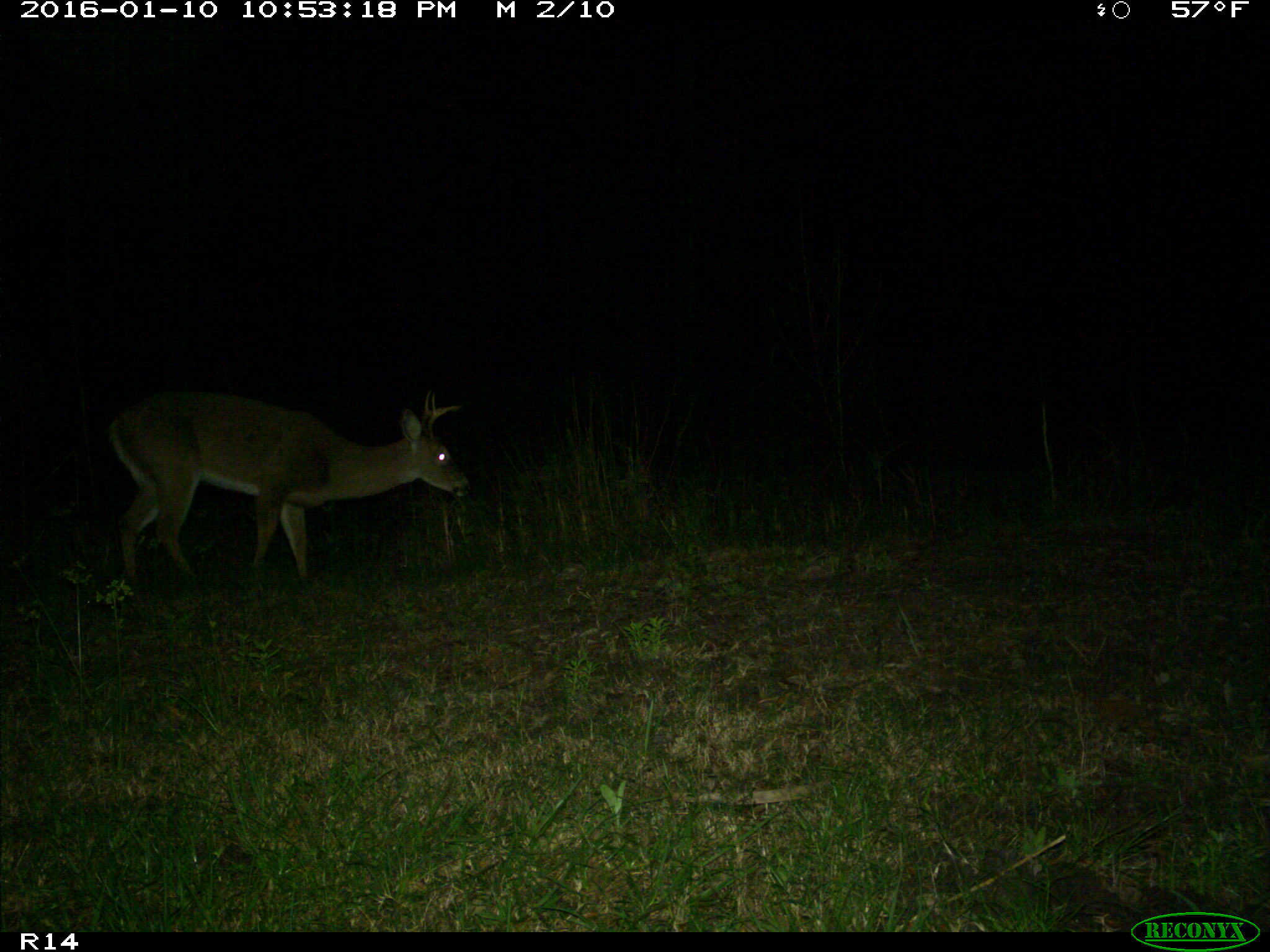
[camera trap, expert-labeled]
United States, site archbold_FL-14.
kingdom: Animalia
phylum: Chordata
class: Mammalia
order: Artiodactyla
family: Cervidae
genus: Odocoileus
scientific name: Odocoileus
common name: deer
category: unidentified deer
Unidentified deer (deer) (Odocoileus).